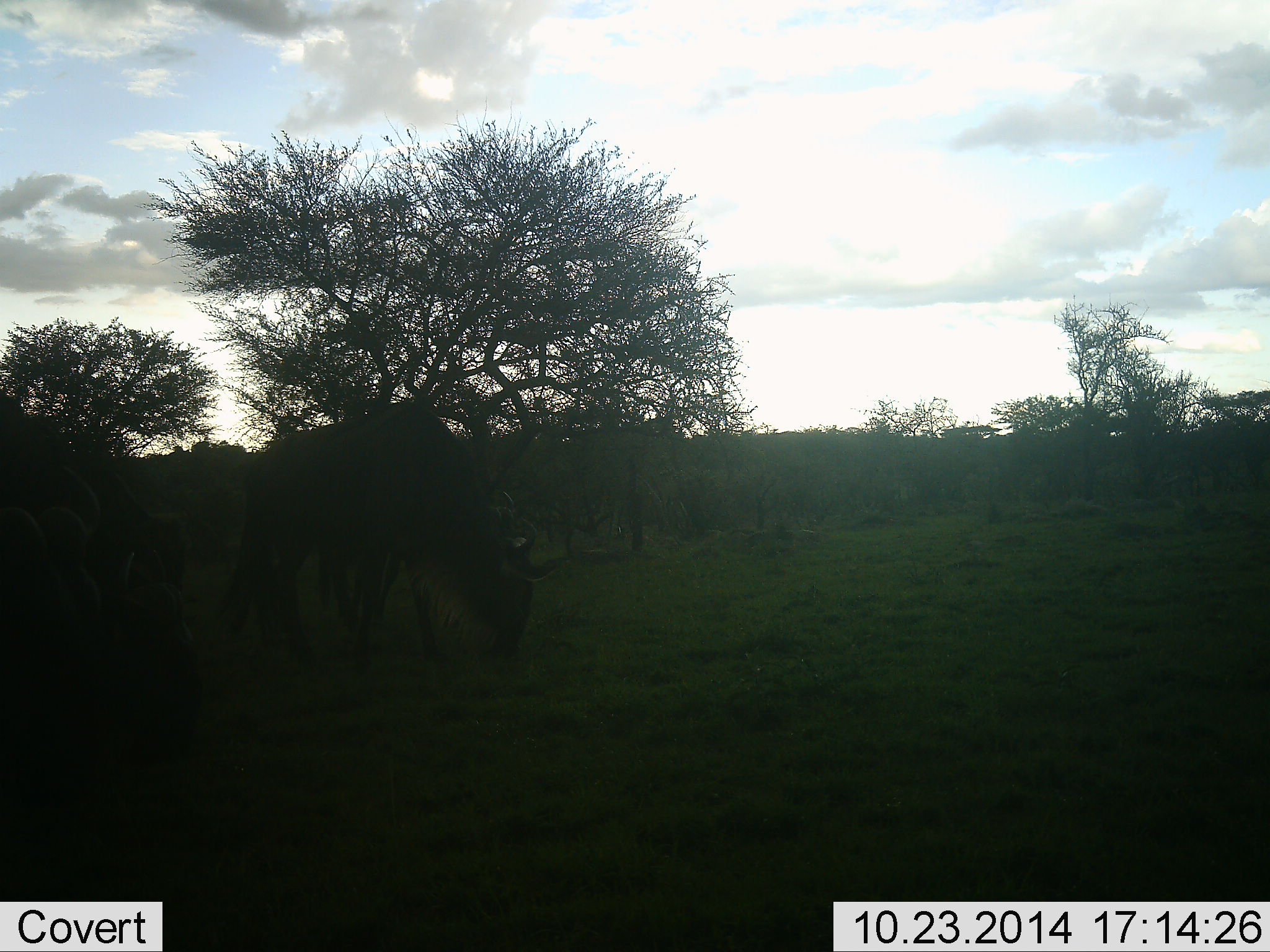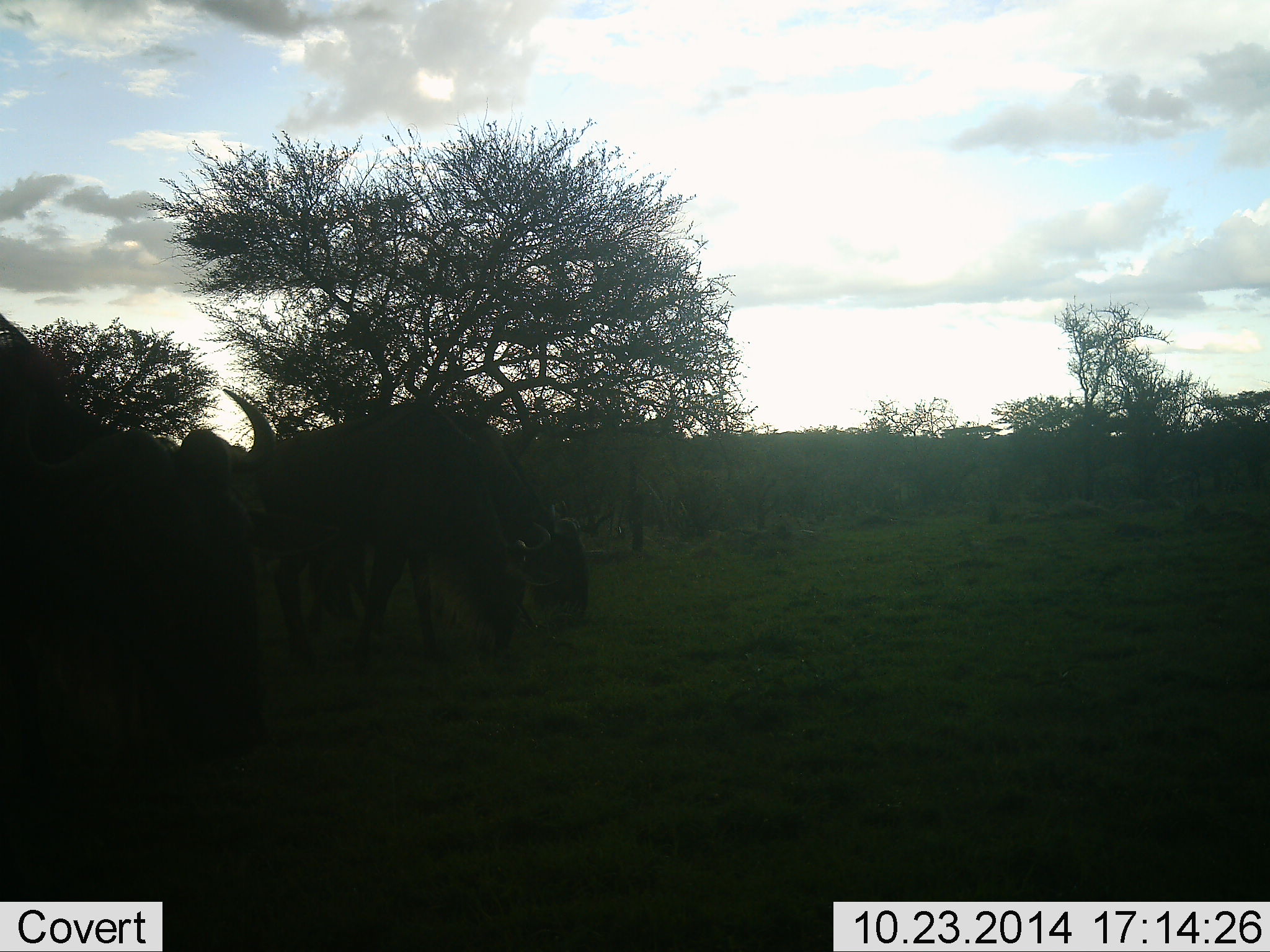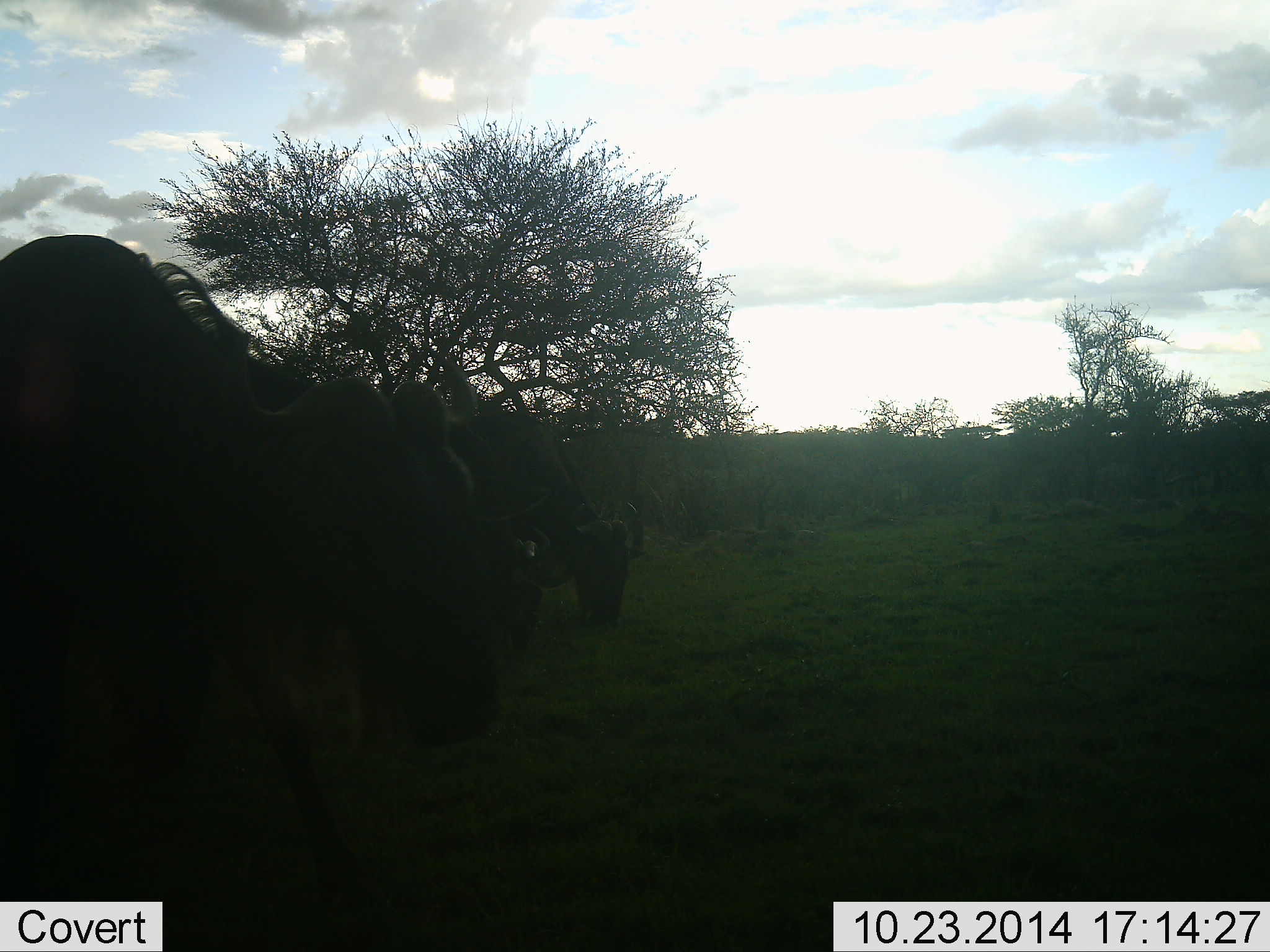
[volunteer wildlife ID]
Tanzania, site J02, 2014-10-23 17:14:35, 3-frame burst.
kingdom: Animalia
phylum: Chordata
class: Mammalia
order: Artiodactyla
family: Bovidae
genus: Connochaetes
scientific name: Connochaetes taurinus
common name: blue wildebeest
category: wildebeest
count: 3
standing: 0%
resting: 0%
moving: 50%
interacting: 0%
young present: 0%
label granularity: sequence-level